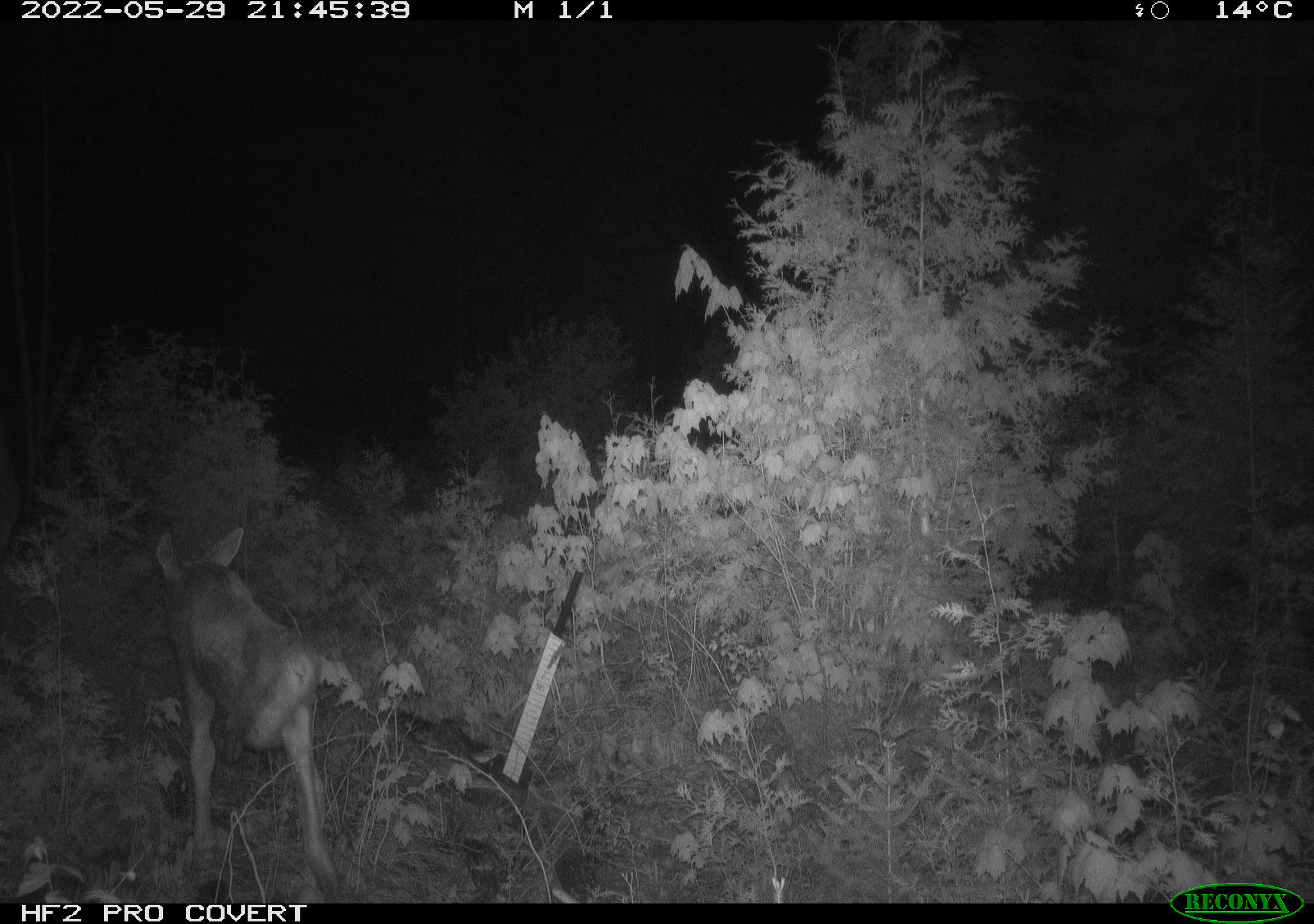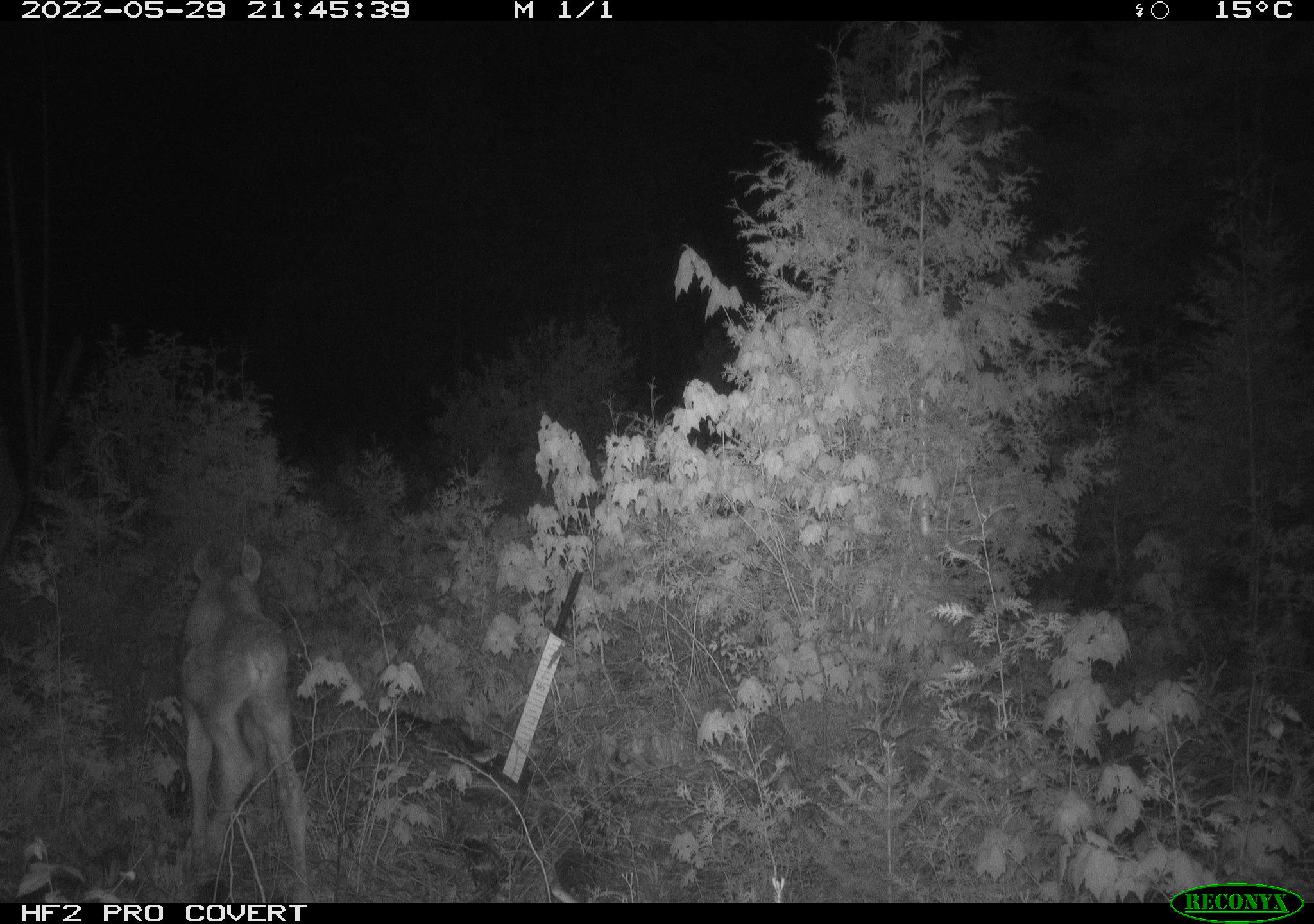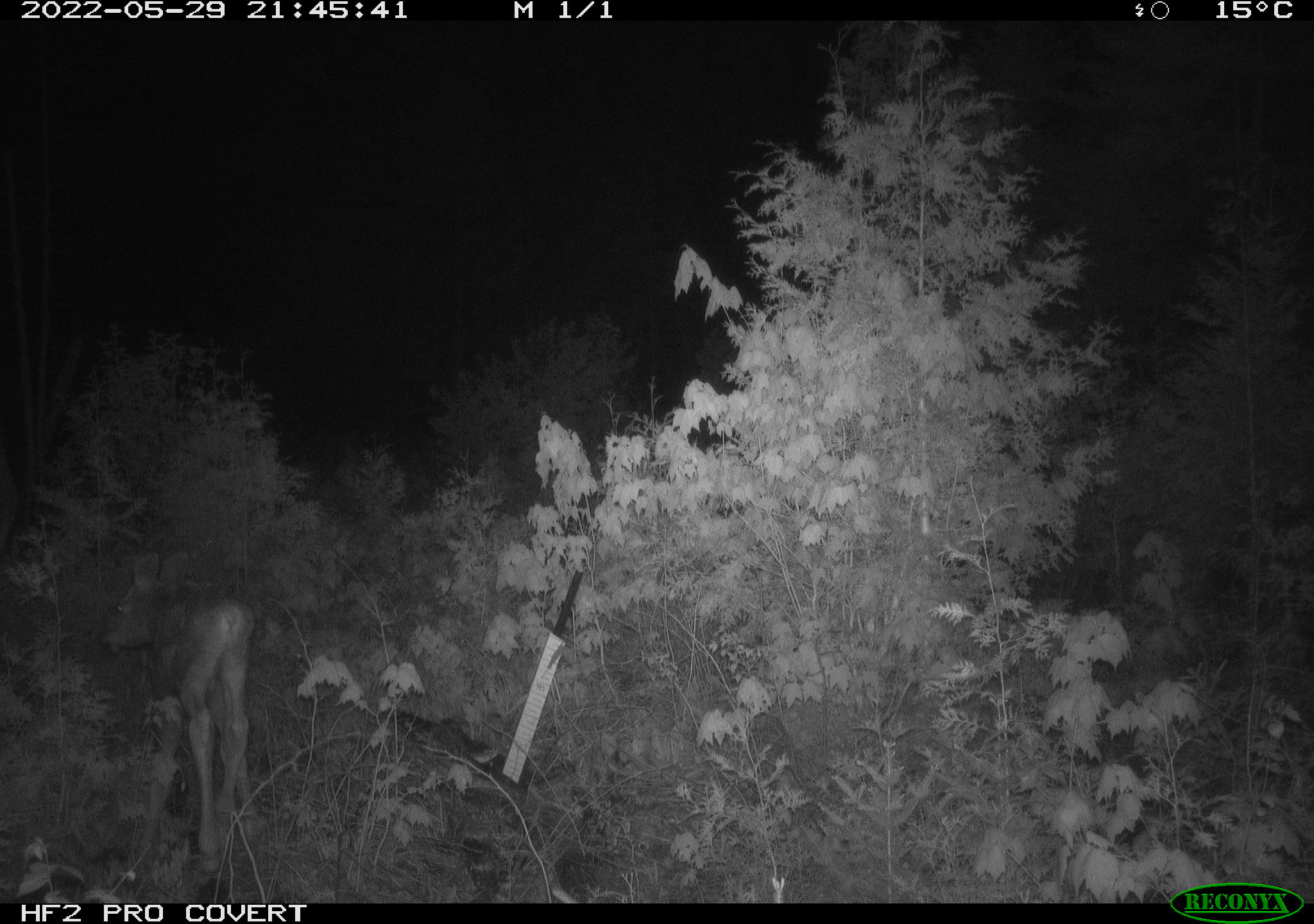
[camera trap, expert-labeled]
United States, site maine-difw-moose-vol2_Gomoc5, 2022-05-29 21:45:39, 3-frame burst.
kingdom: Animalia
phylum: Chordata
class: Mammalia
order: Artiodactyla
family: Cervidae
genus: Alces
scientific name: Alces alces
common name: moose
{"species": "moose (Alces alces)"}